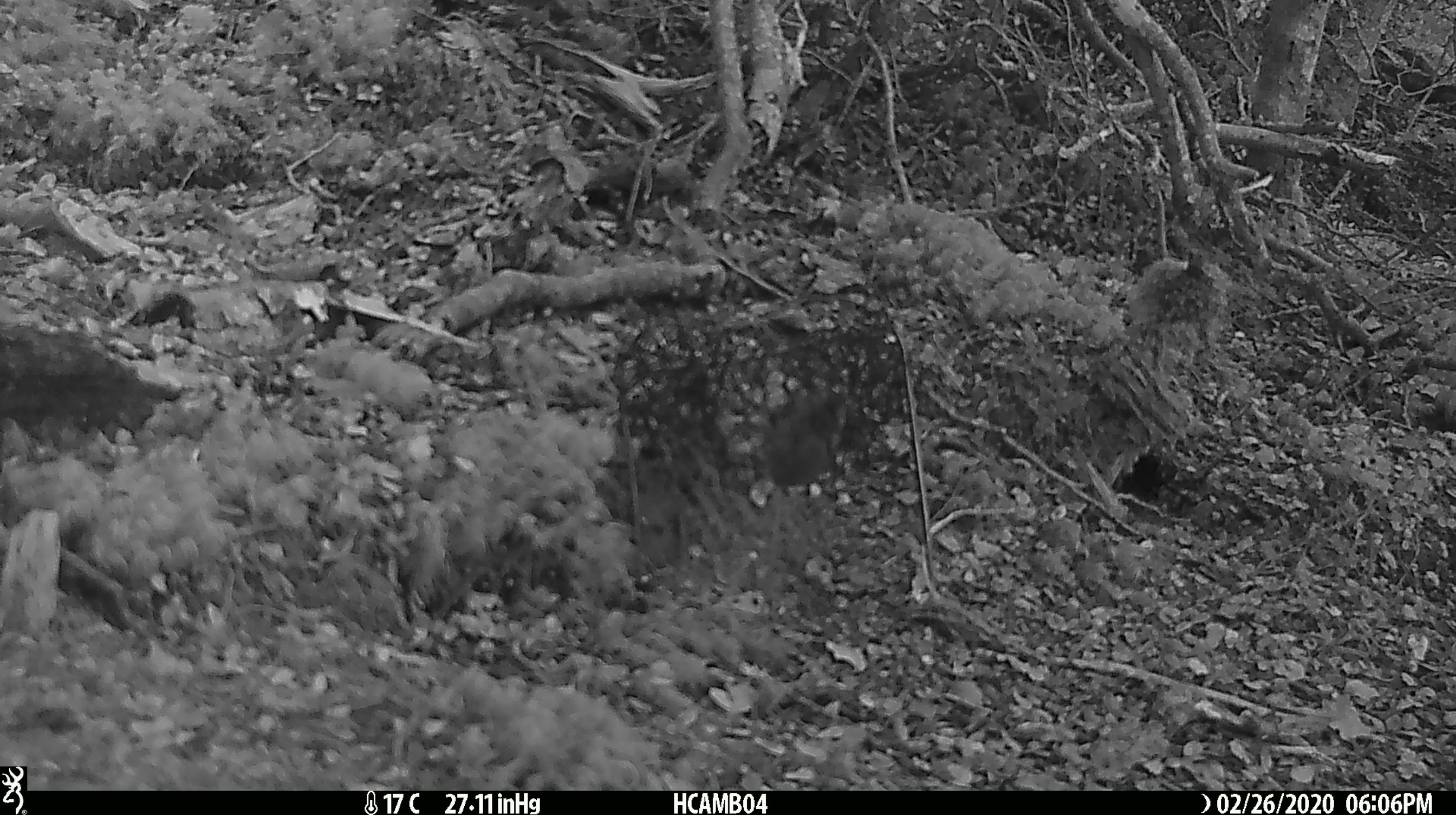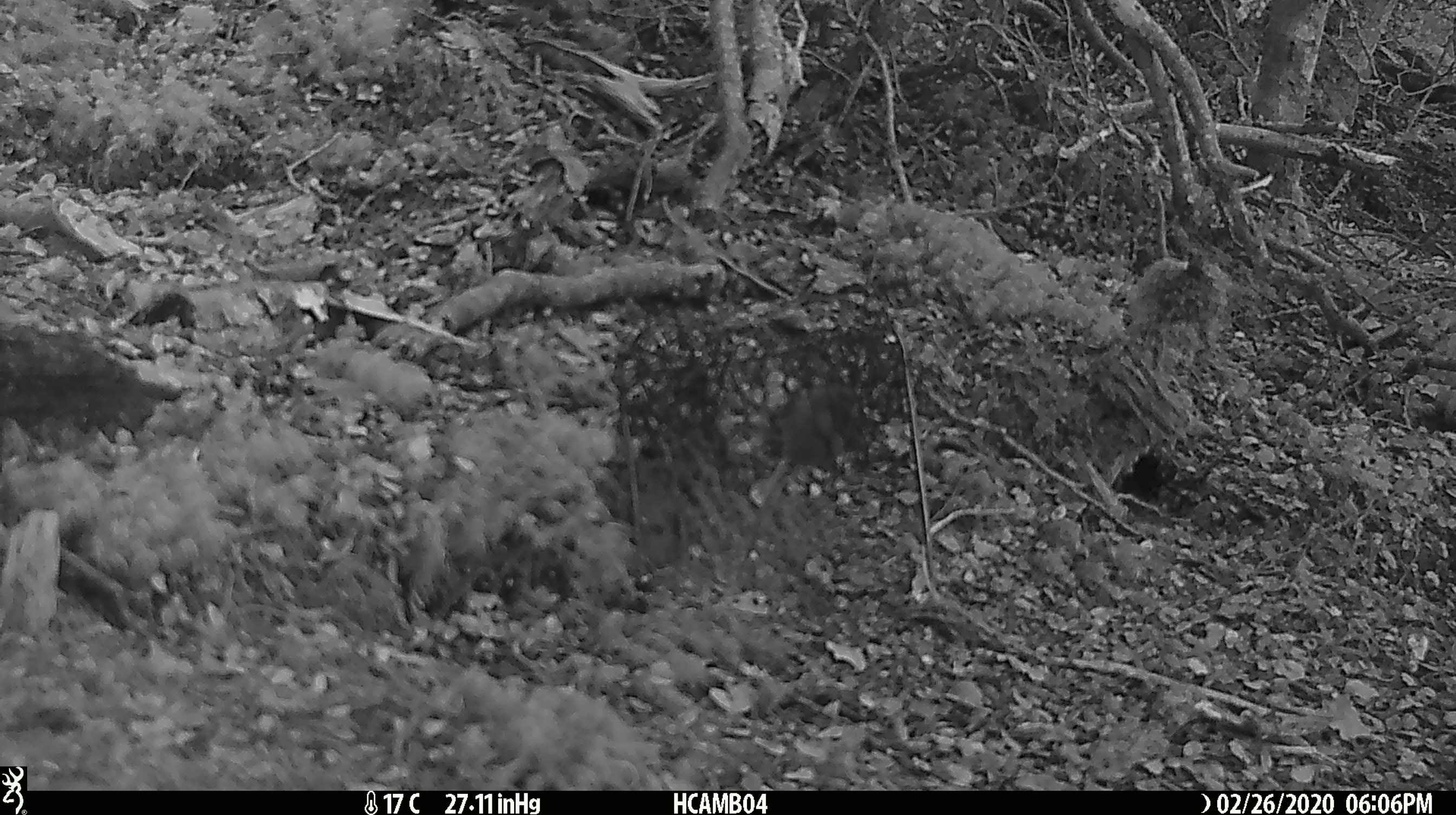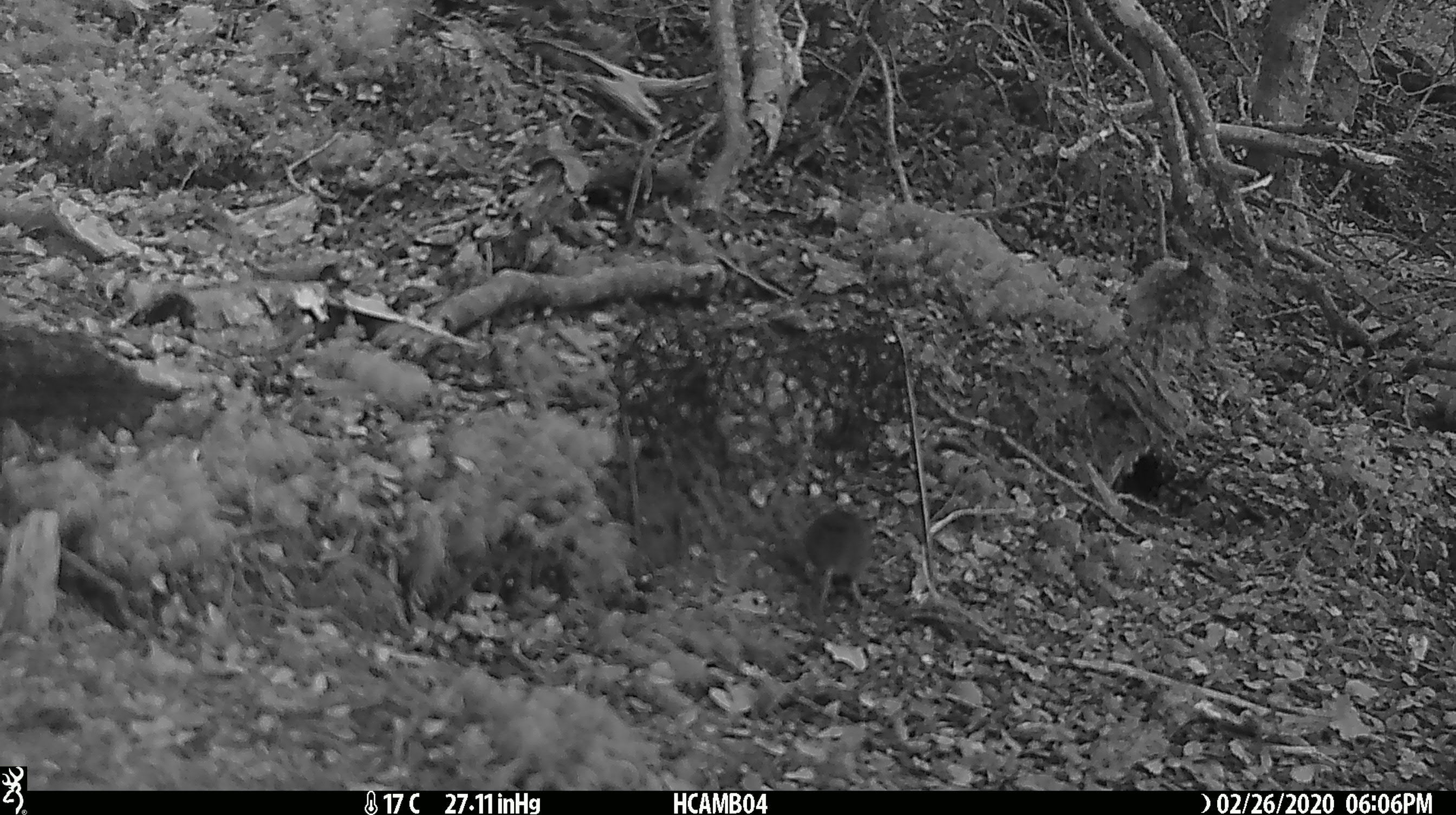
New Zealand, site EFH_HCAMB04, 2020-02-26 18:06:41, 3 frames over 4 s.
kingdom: Animalia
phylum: Chordata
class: Mammalia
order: Rodentia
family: Muridae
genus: Mus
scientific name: Mus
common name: mouse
Mouse (Mus).